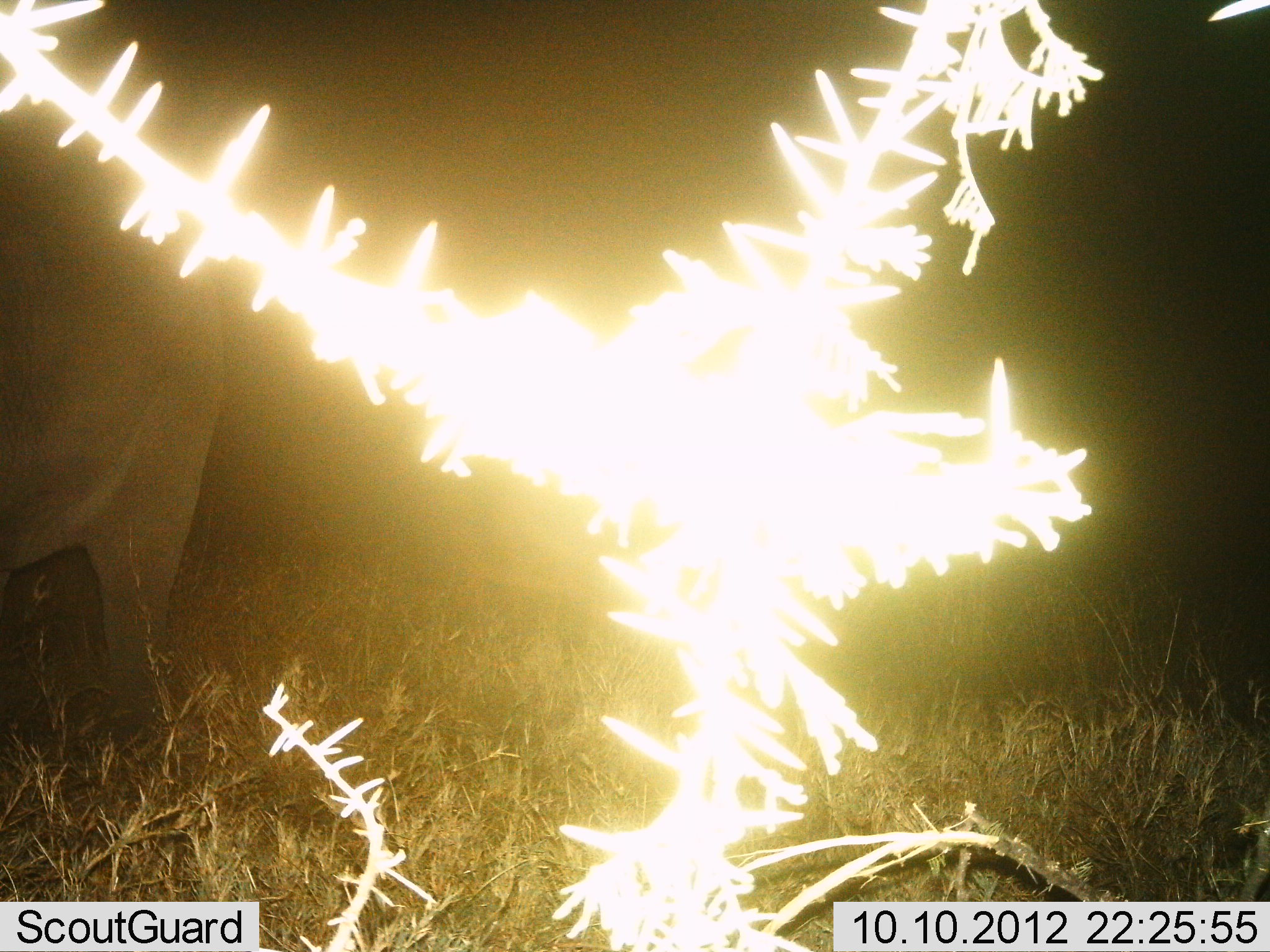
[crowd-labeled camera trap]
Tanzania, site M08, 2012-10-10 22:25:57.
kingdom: Animalia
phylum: Chordata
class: Mammalia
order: Proboscidea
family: Elephantidae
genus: Loxodonta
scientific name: Loxodonta africana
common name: african bush elephant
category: elephant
Elephant (african bush elephant) (Loxodonta africana), count 1. Behavior (volunteer vote fractions): standing 80%, resting 10%, moving 10%, interacting 0%. Young present (vote fraction): 0%. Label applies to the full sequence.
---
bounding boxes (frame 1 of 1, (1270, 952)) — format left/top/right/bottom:
animal: 0/96/231/759